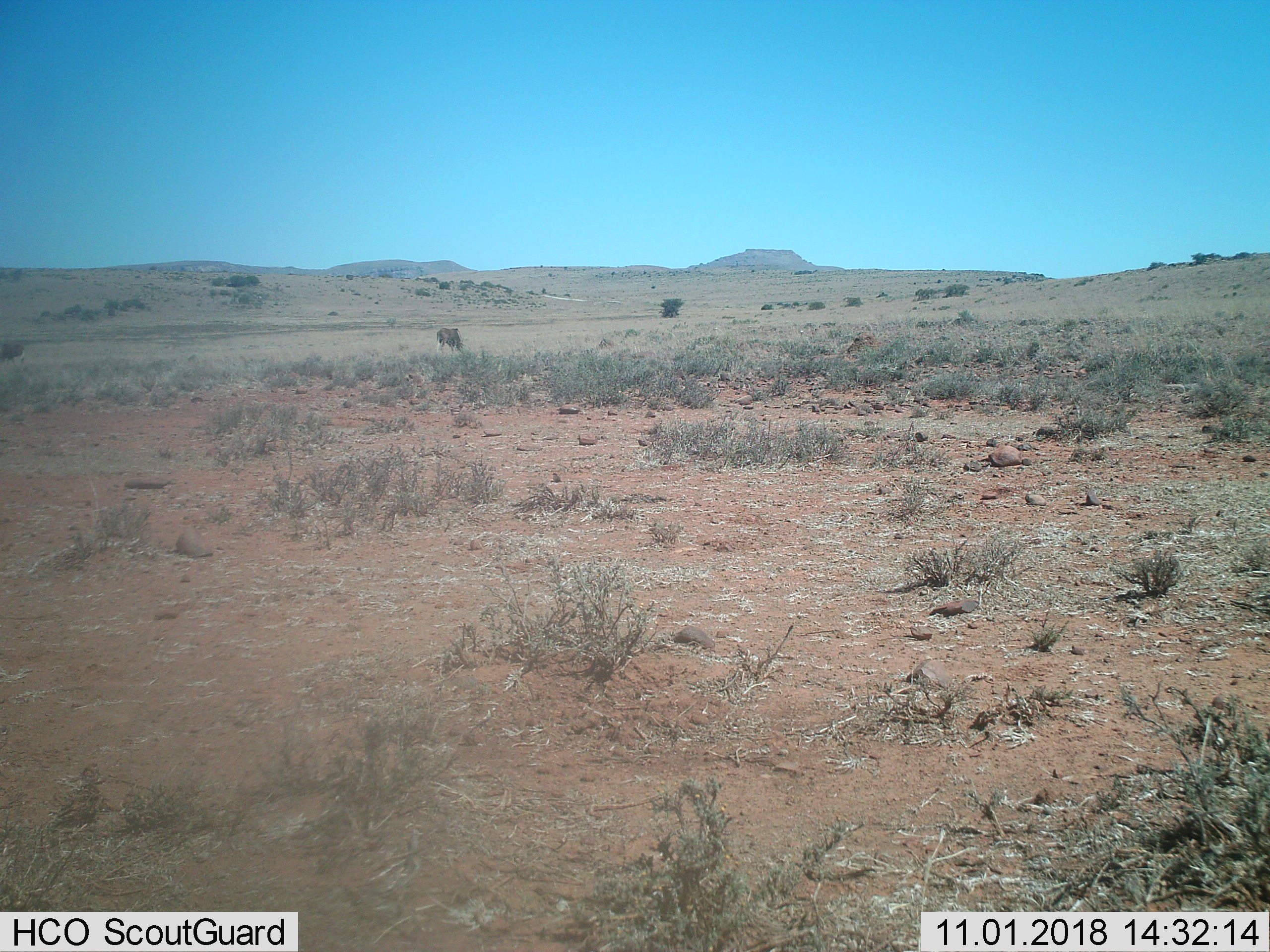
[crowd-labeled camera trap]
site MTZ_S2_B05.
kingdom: Animalia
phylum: Chordata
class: Mammalia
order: Artiodactyla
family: Bovidae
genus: Connochaetes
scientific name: Connochaetes gnou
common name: black wildebeest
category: wildebeestblack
Wildebeestblack (black wildebeest) (Connochaetes gnou), count 1. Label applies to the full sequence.